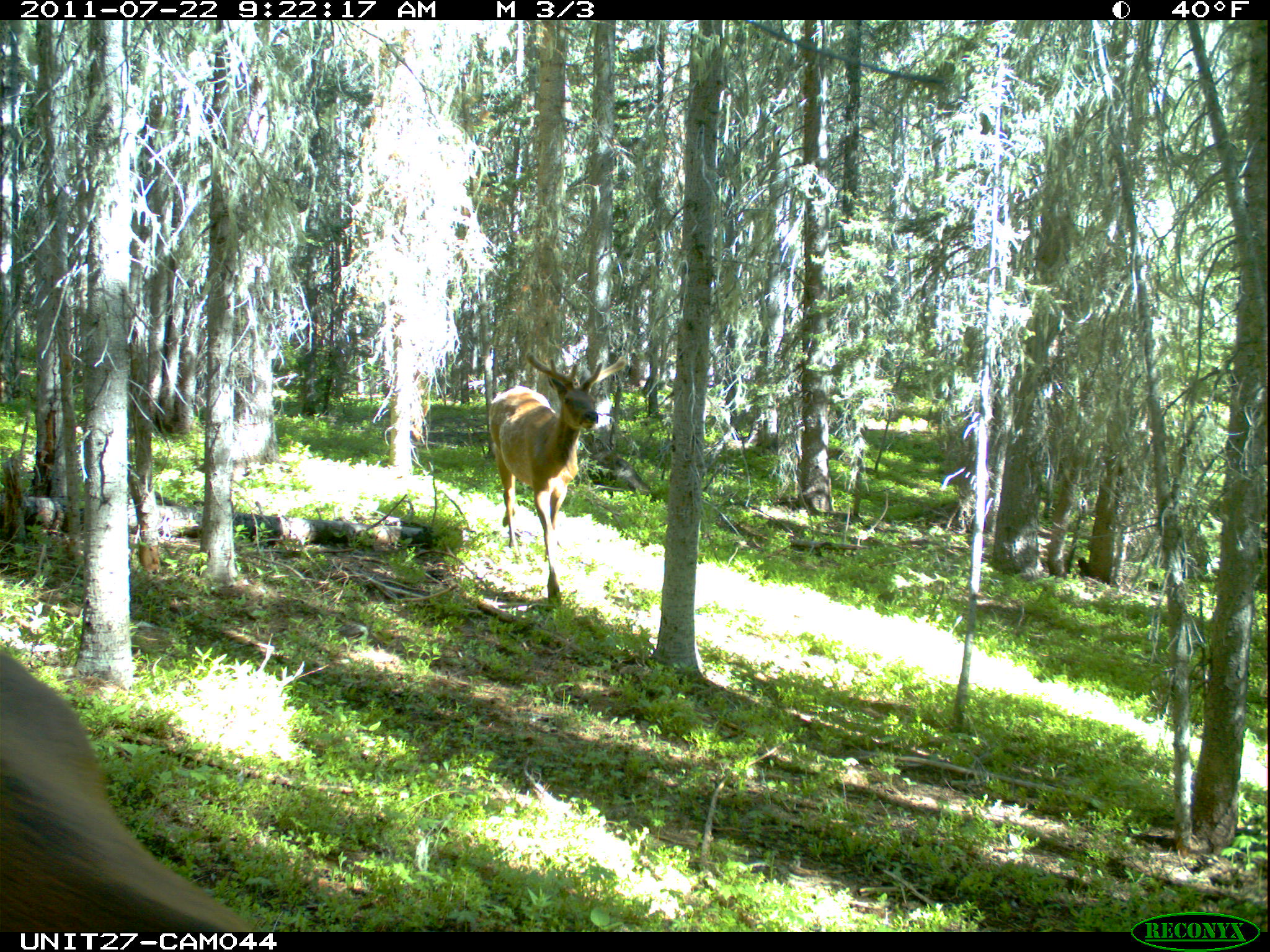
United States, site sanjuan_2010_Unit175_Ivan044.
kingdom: Animalia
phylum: Chordata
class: Mammalia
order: Artiodactyla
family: Cervidae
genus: Cervus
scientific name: Cervus elaphus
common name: red deer